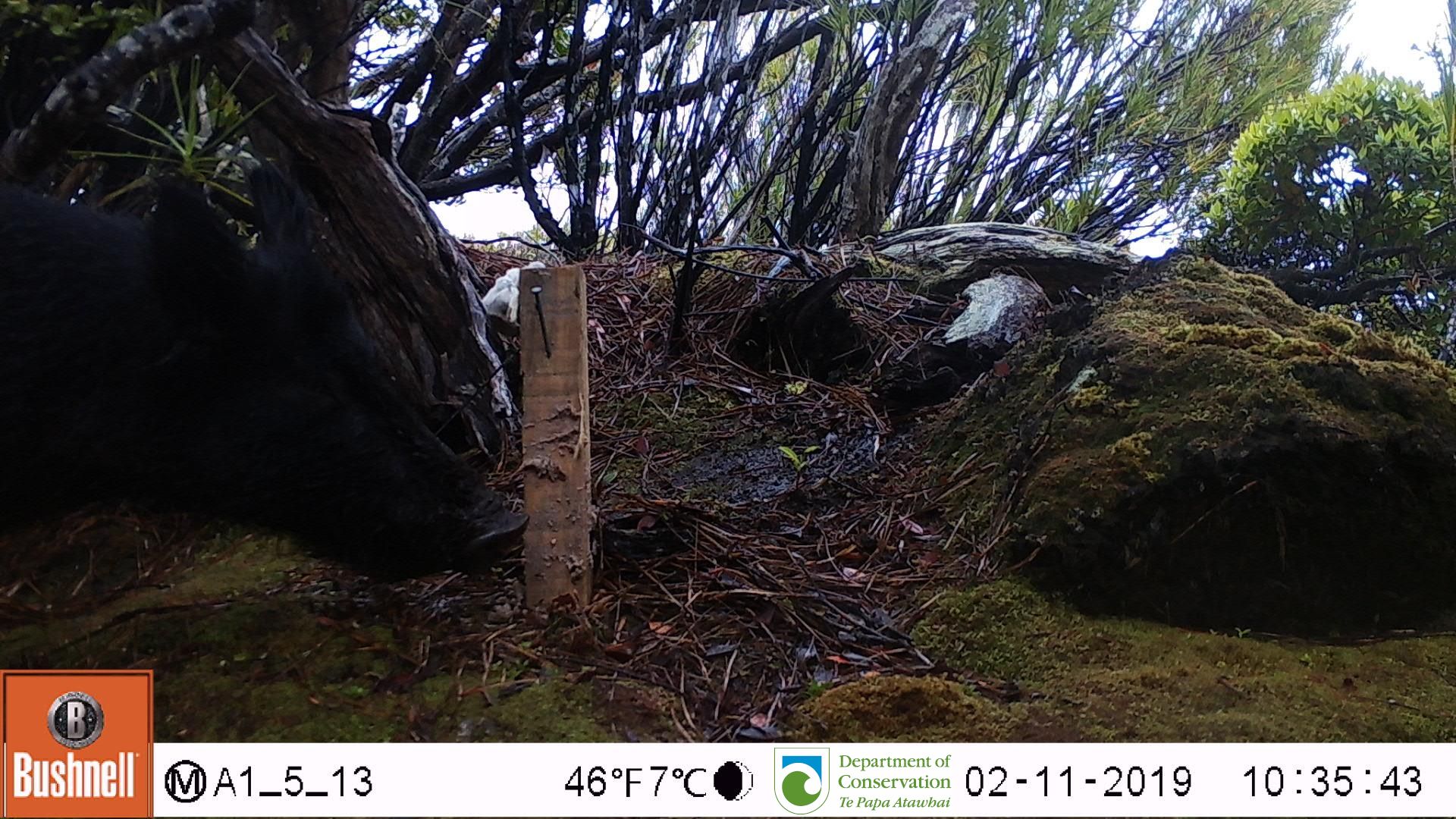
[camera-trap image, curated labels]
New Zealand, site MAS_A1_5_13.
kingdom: Animalia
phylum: Chordata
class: Mammalia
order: Artiodactyla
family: Suidae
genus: Sus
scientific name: Sus scrofa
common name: pig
Pig (Sus scrofa).